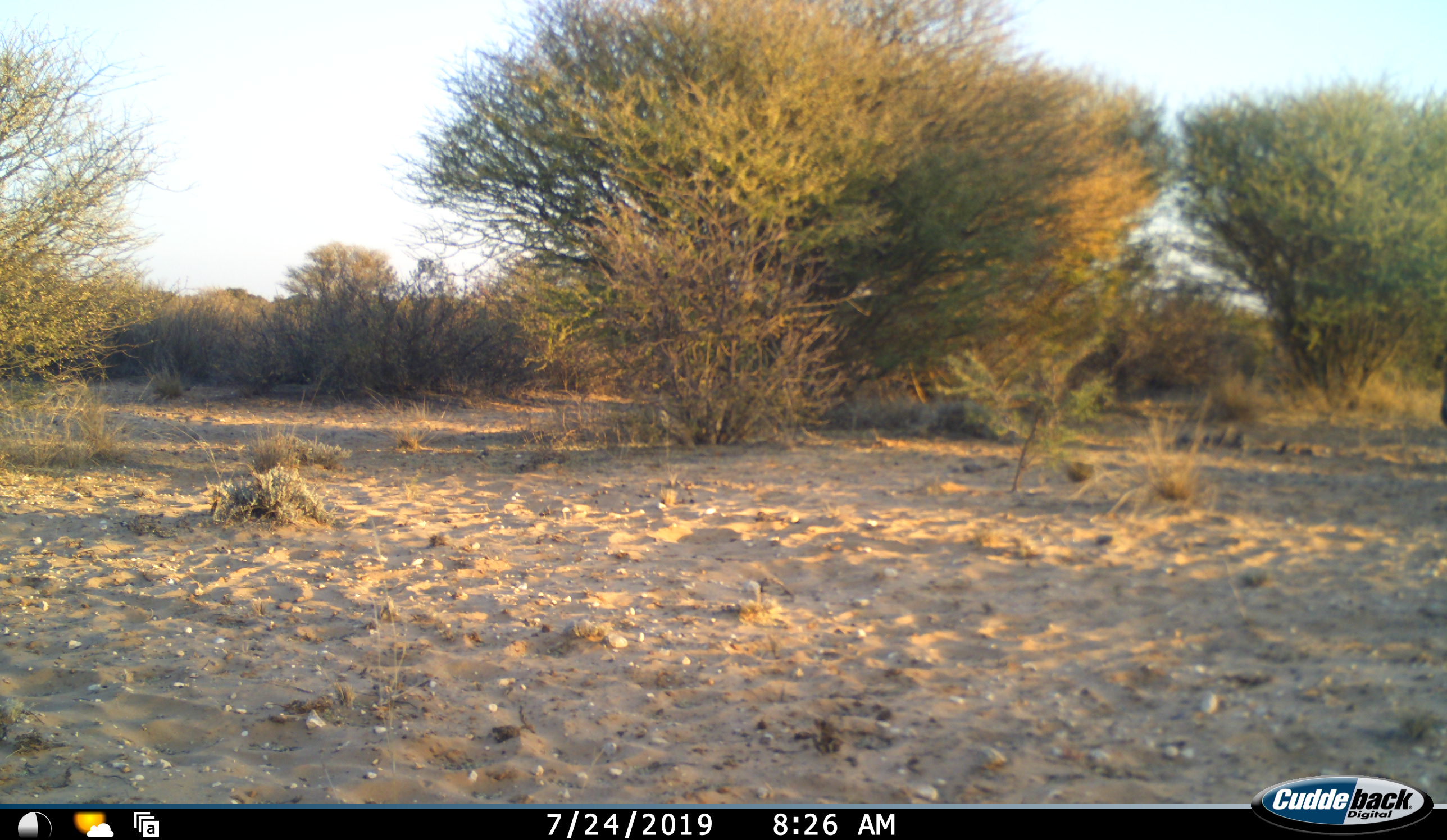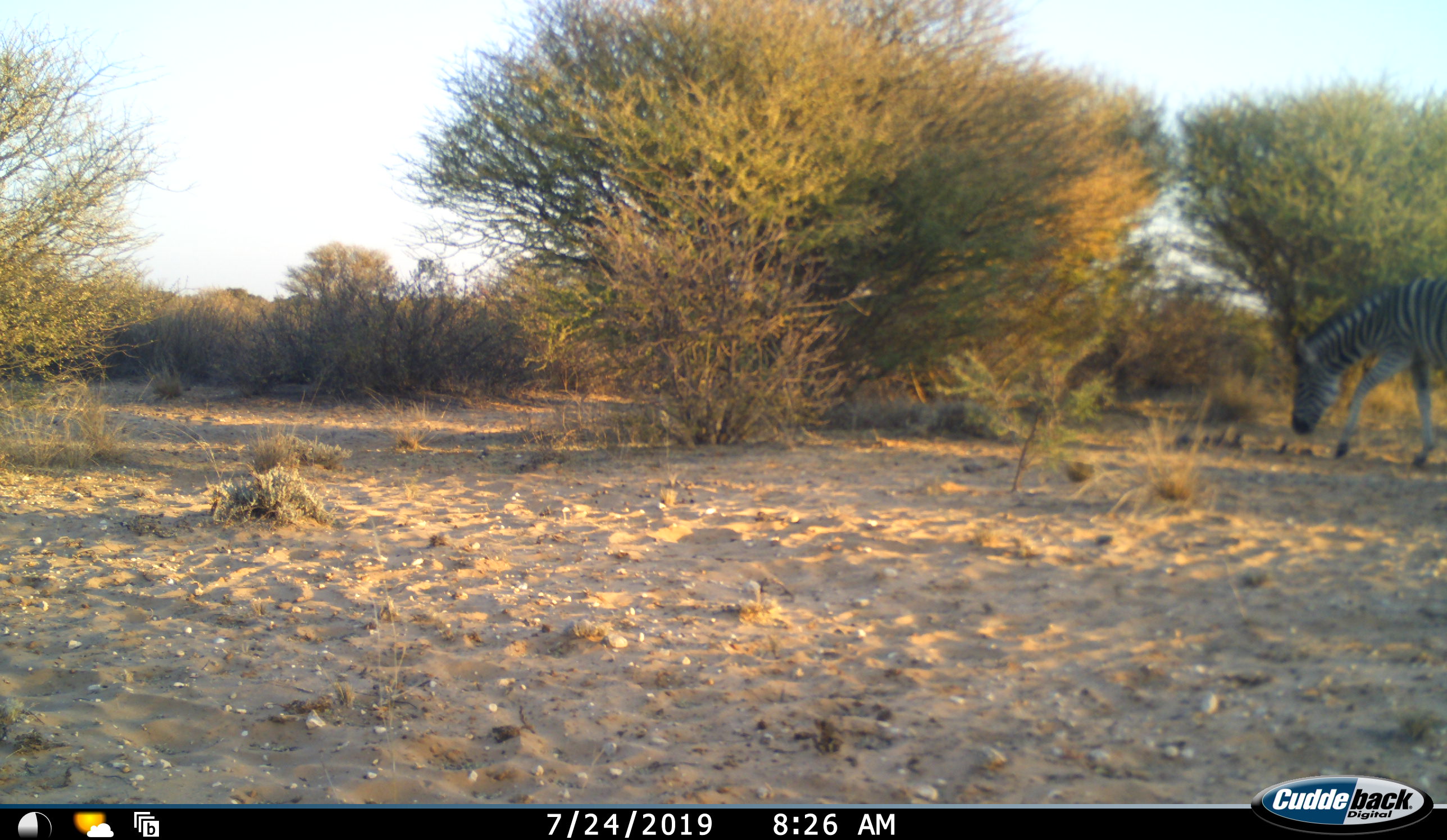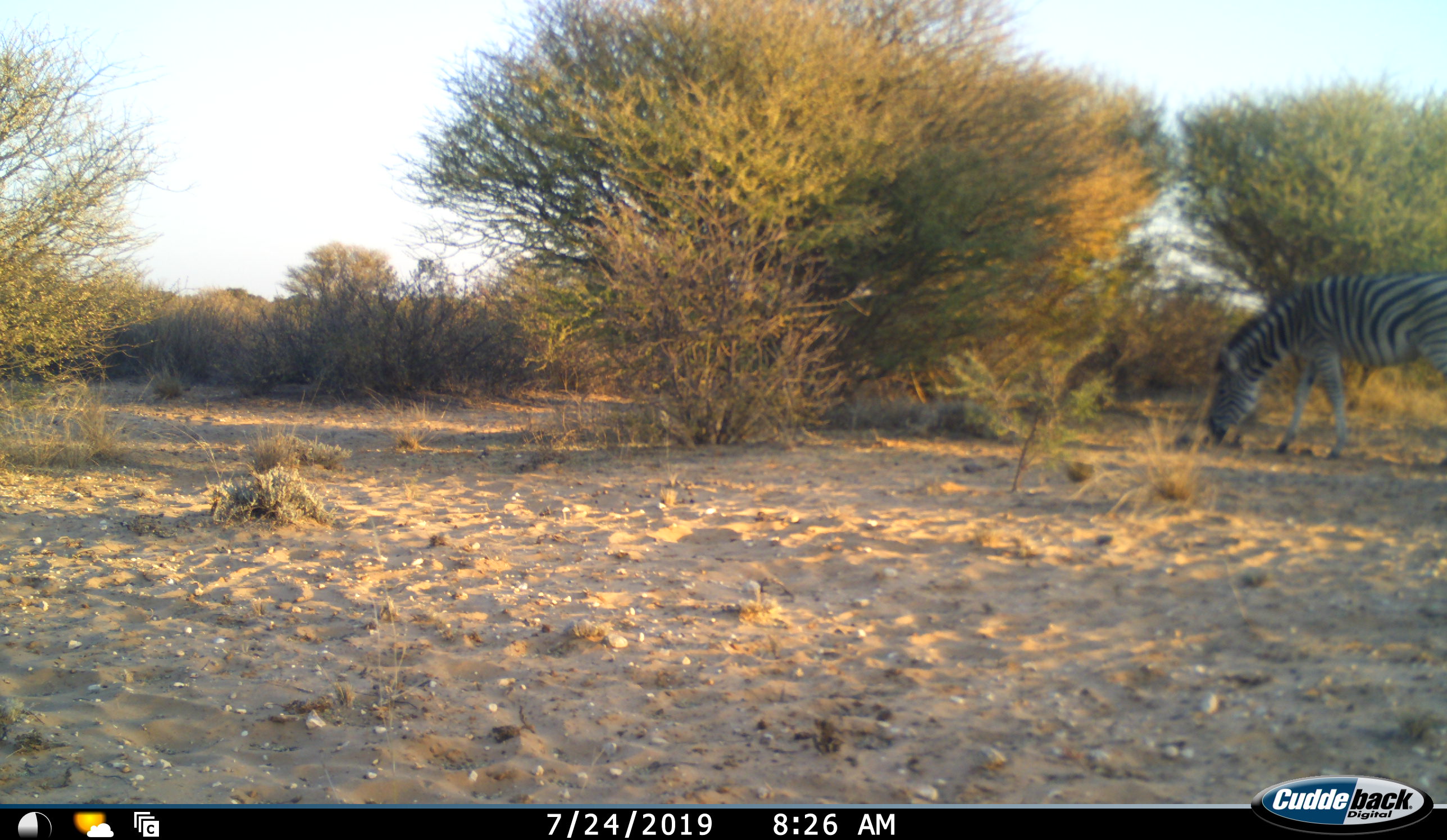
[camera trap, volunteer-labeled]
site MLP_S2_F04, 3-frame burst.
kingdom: Animalia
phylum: Chordata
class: Mammalia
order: Perissodactyla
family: Equidae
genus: Equus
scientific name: Equus quagga burchellii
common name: burchell's zebra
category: zebraburchells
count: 1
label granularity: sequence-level